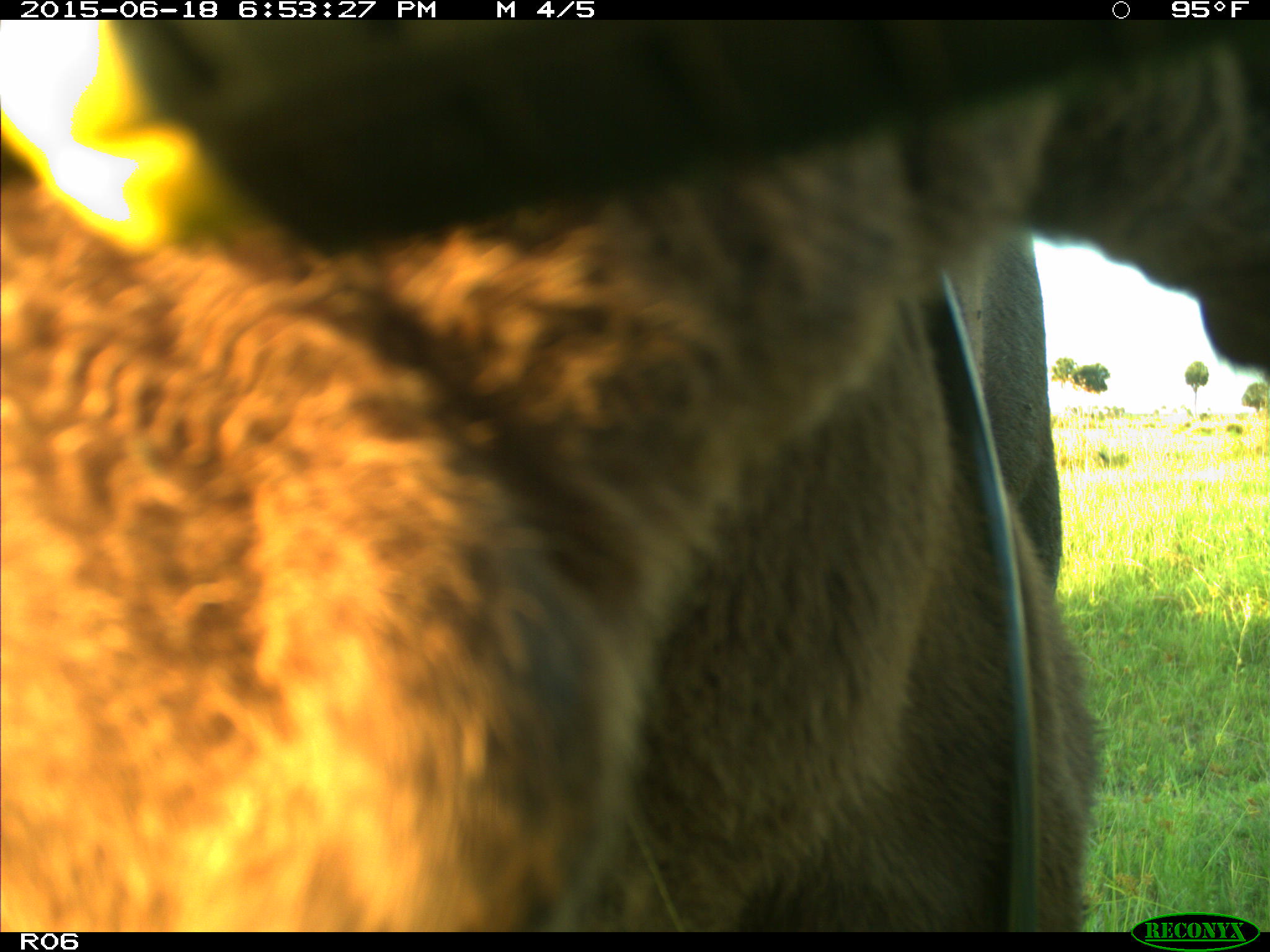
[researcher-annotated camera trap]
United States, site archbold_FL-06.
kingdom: Animalia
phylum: Chordata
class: Mammalia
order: Artiodactyla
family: Bovidae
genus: Bos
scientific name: Bos taurus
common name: domestic cow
Bos taurus (domestic cow).